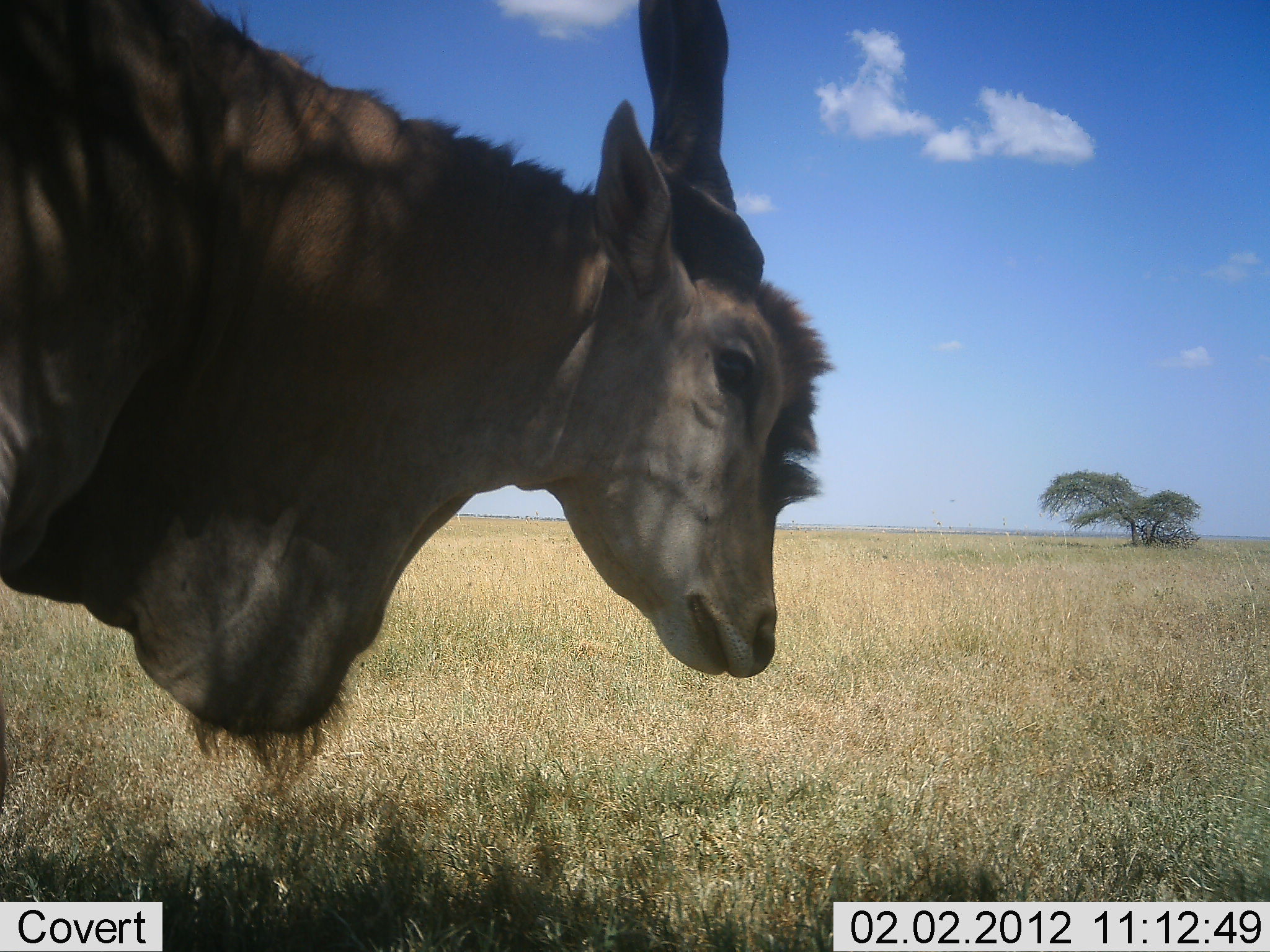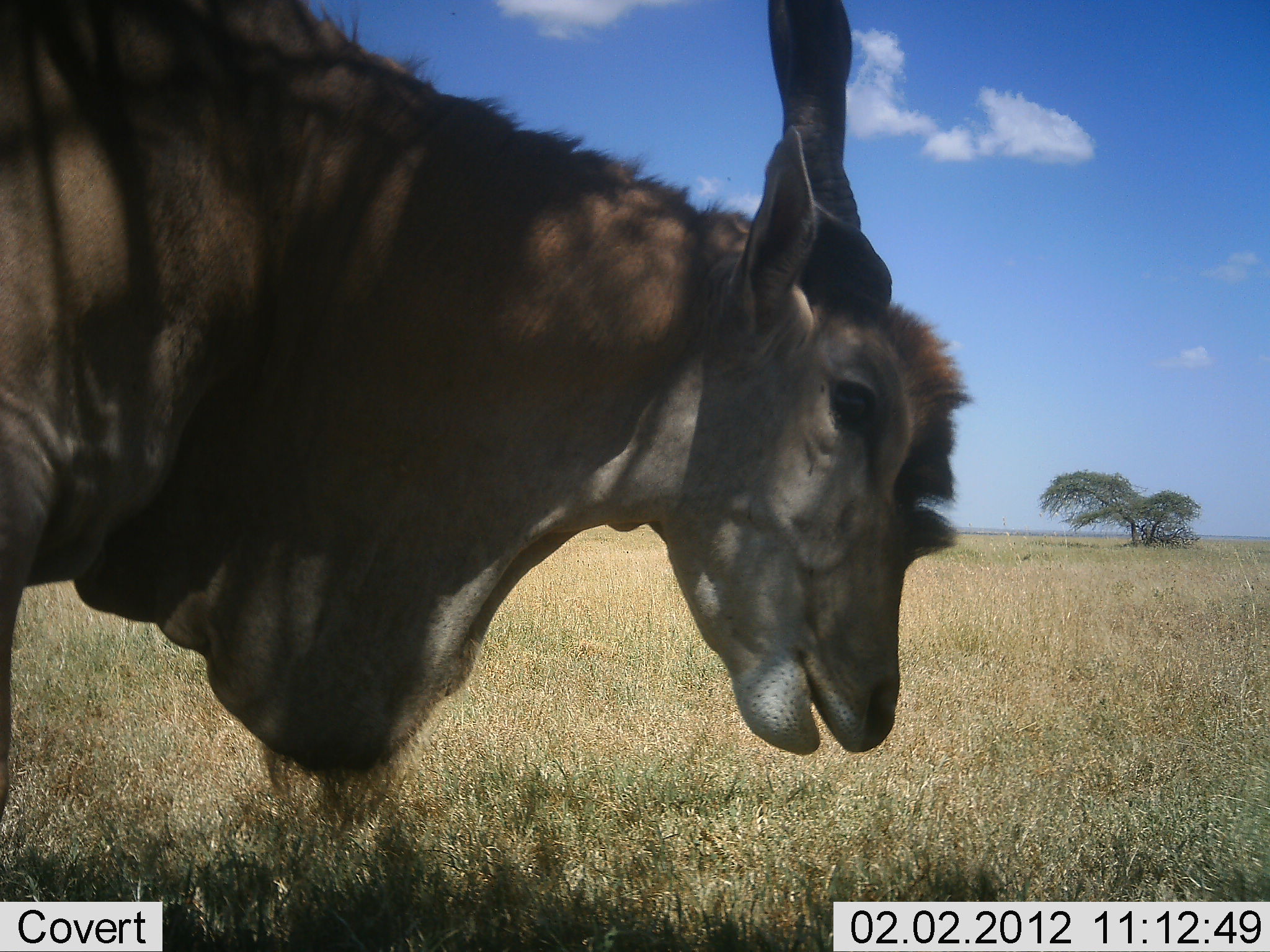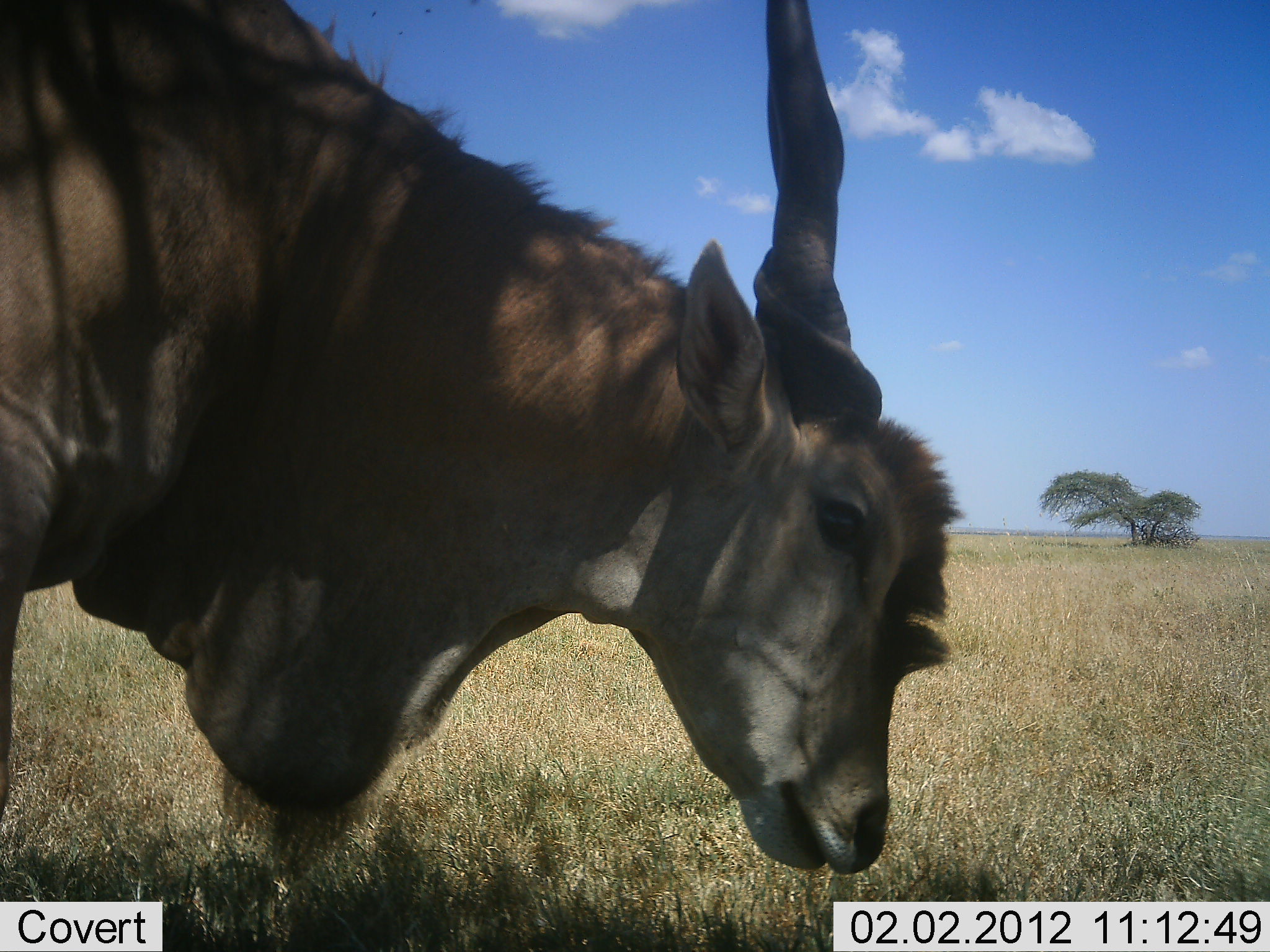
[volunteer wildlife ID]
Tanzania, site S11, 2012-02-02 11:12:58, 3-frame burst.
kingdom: Animalia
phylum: Chordata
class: Mammalia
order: Artiodactyla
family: Bovidae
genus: Tragelaphus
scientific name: Tragelaphus oryx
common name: eland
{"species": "eland (Tragelaphus oryx)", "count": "1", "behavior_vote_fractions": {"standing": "71%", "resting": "0%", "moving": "7%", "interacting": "0%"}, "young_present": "0%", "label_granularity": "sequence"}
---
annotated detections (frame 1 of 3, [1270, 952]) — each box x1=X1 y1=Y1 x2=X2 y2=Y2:
animal: x1=0 y1=0 x2=839 y2=811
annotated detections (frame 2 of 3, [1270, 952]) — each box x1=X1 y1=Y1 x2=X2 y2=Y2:
animal: x1=0 y1=0 x2=975 y2=825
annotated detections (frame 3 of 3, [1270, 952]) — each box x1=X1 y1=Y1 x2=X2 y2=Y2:
animal: x1=0 y1=1 x2=964 y2=874